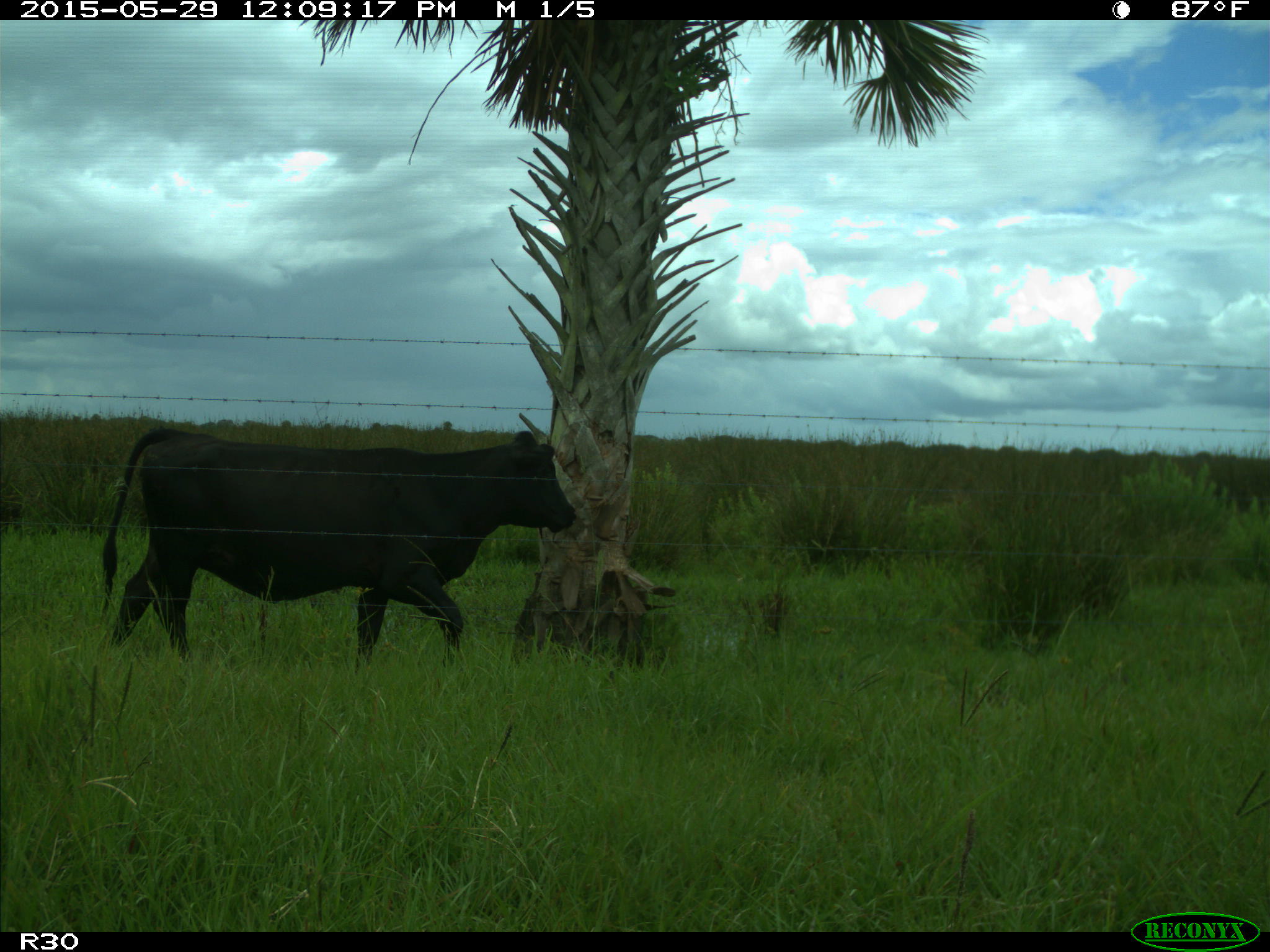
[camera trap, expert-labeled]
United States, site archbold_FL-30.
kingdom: Animalia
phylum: Chordata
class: Mammalia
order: Artiodactyla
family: Bovidae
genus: Bos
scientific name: Bos taurus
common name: domestic cow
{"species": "Bos taurus (domestic cow)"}